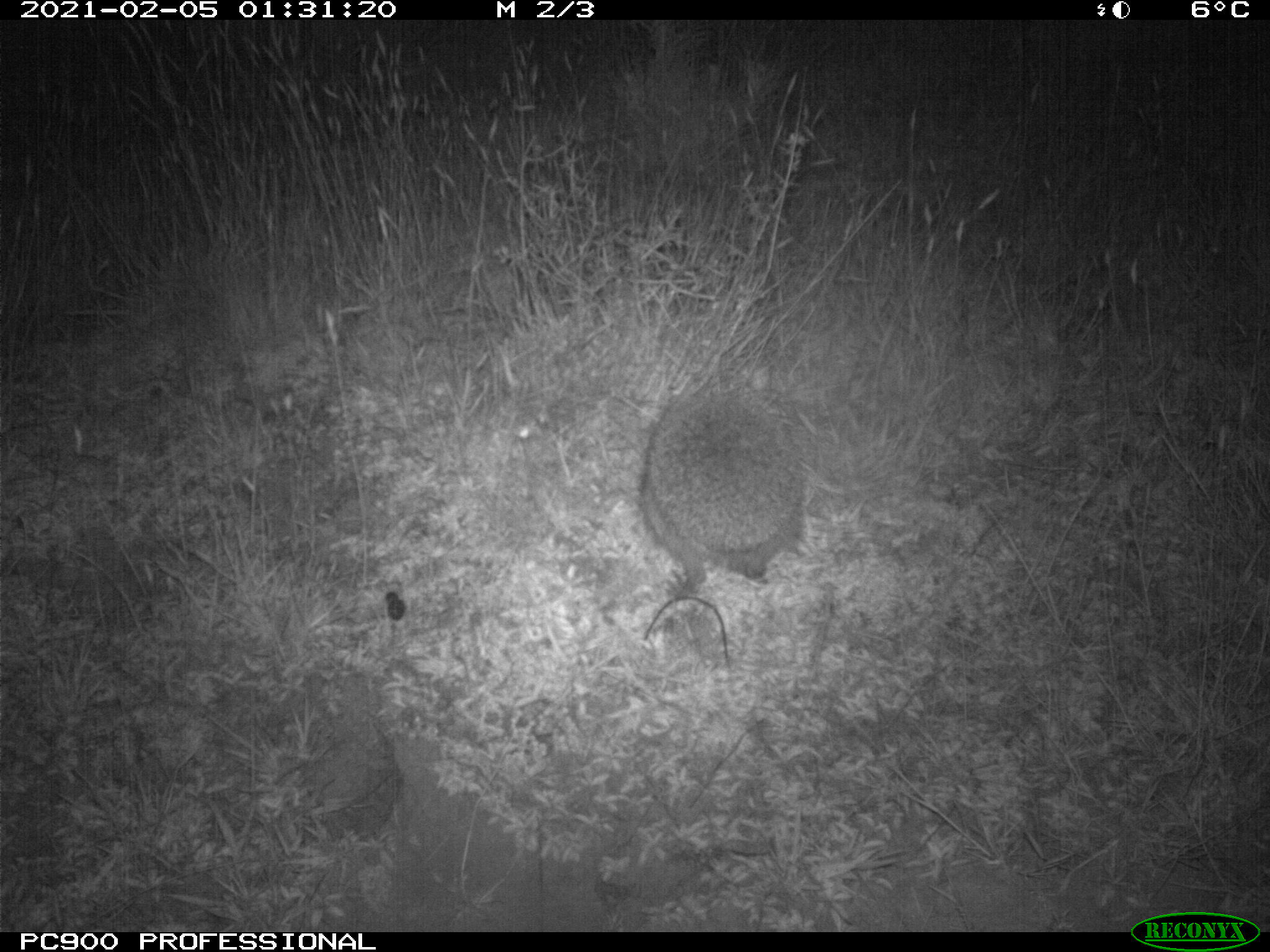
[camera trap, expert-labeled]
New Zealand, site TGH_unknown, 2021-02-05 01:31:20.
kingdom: Animalia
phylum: Chordata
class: Mammalia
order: Eulipotyphla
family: Erinaceidae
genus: Erinaceus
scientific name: Erinaceus europaeus europaeus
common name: european hedgehog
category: hedgehog